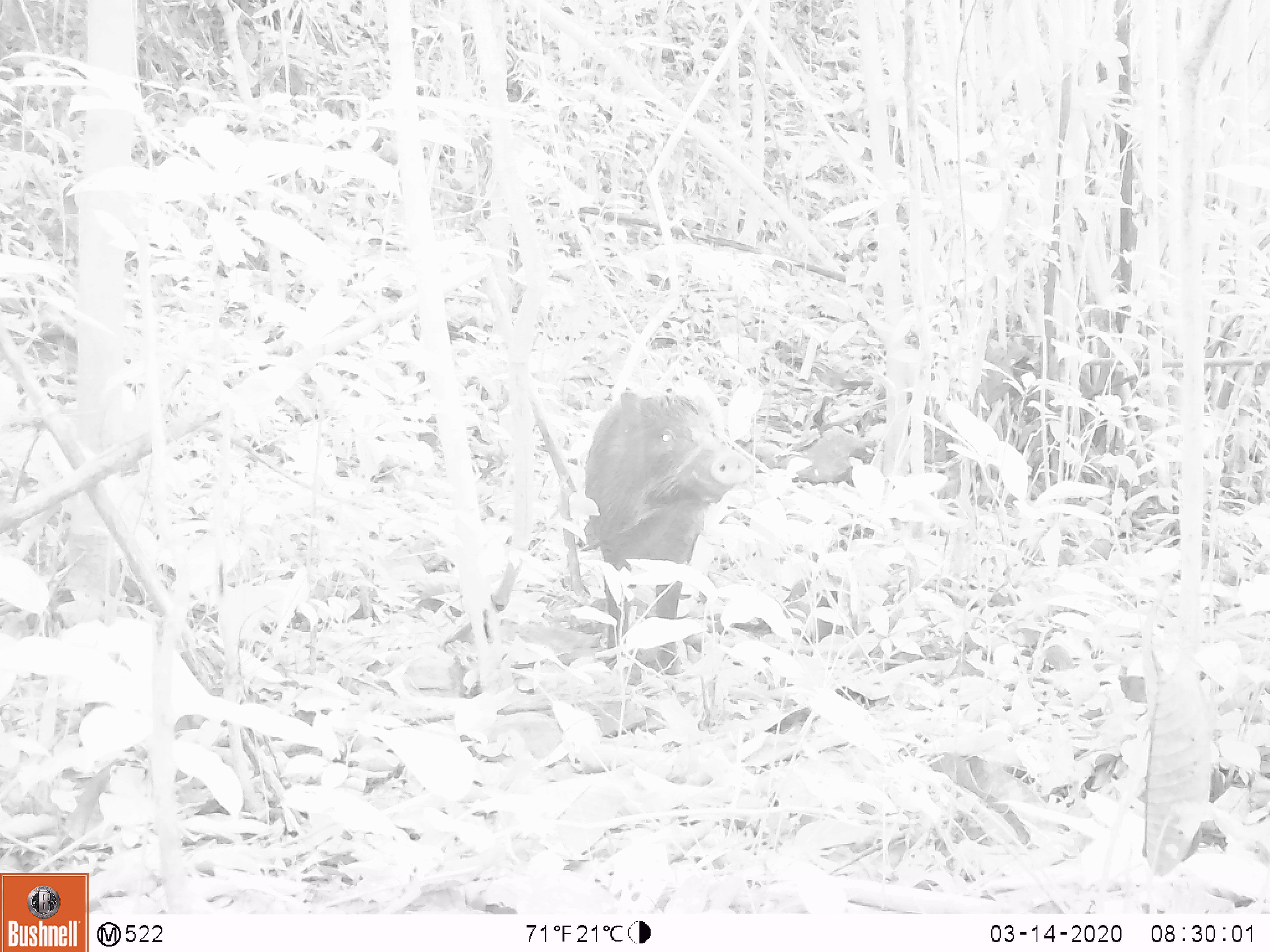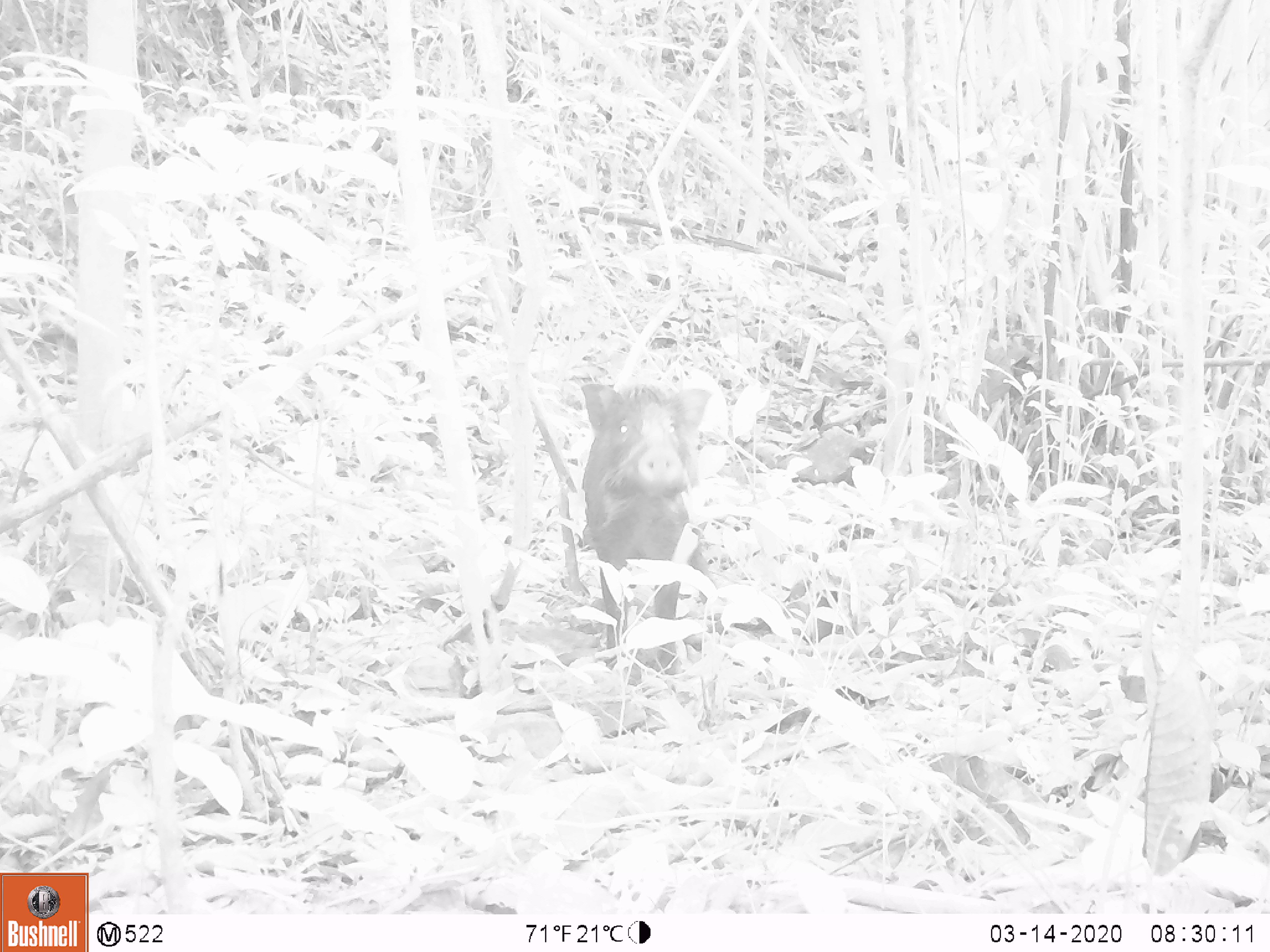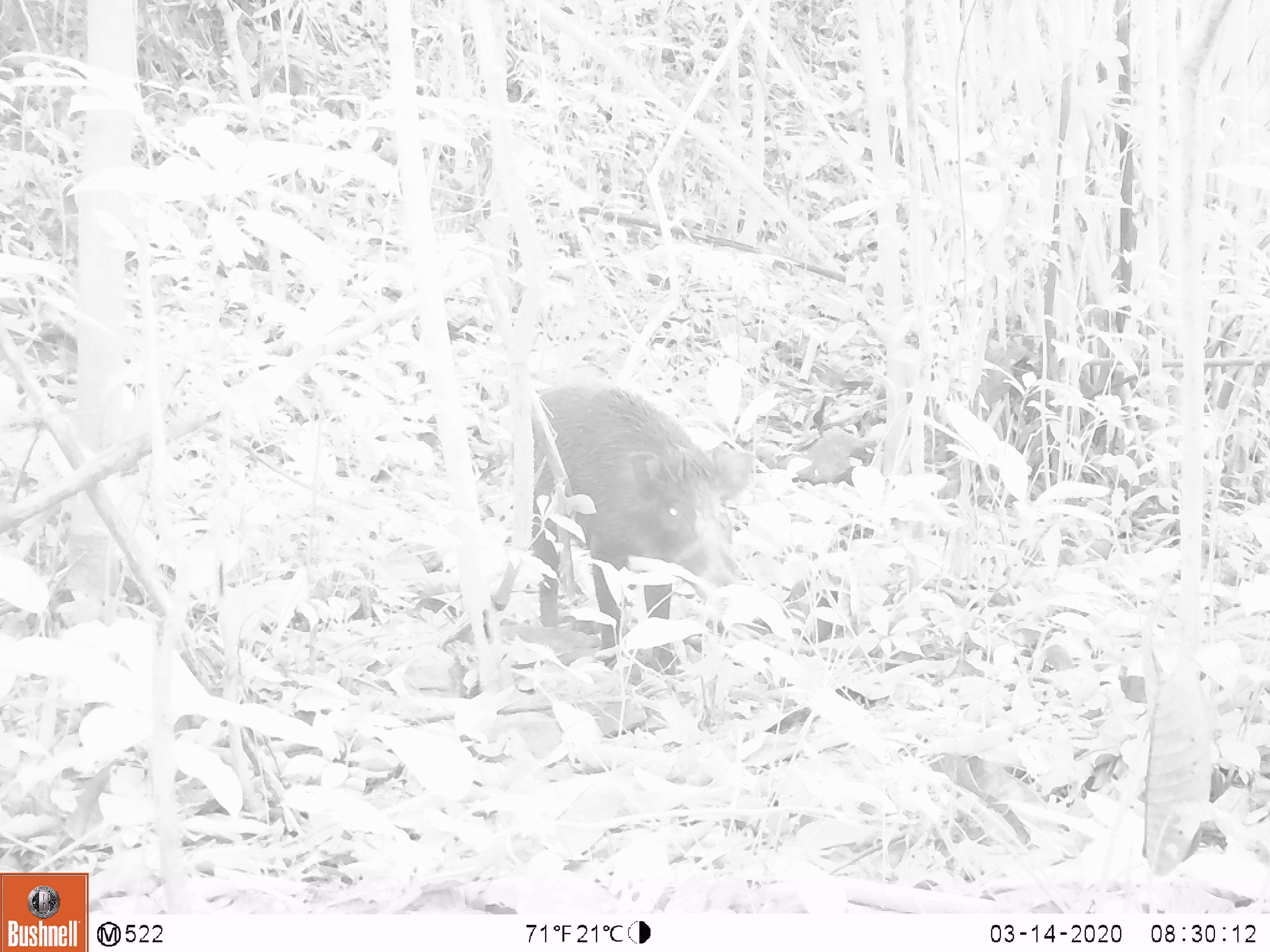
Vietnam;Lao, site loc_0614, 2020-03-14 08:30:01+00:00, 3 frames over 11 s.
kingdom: Animalia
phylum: Chordata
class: Mammalia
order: Artiodactyla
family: Suidae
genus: Sus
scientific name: Sus scrofa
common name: eurasian wild pig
Eurasian wild pig (Sus scrofa). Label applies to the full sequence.